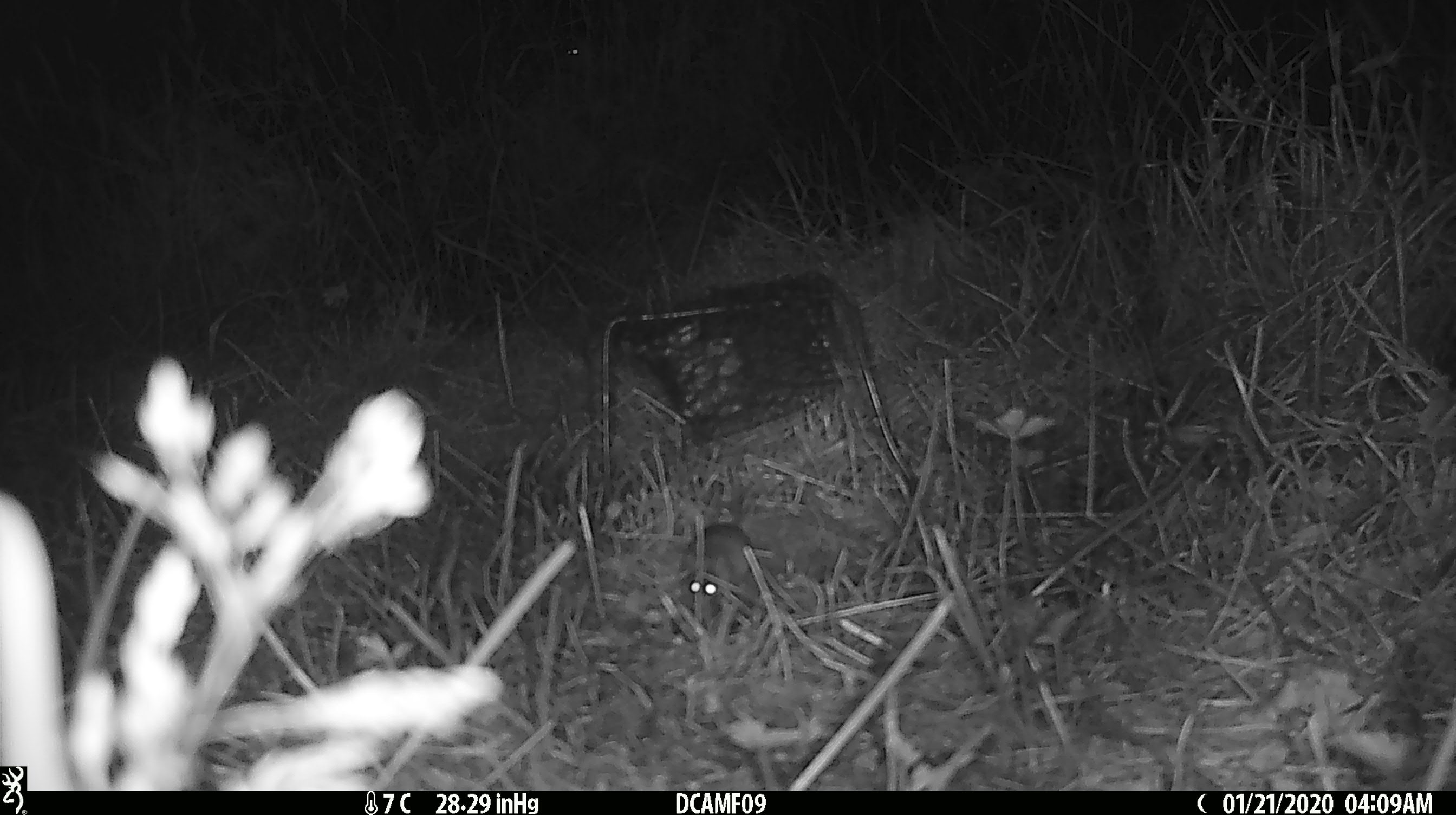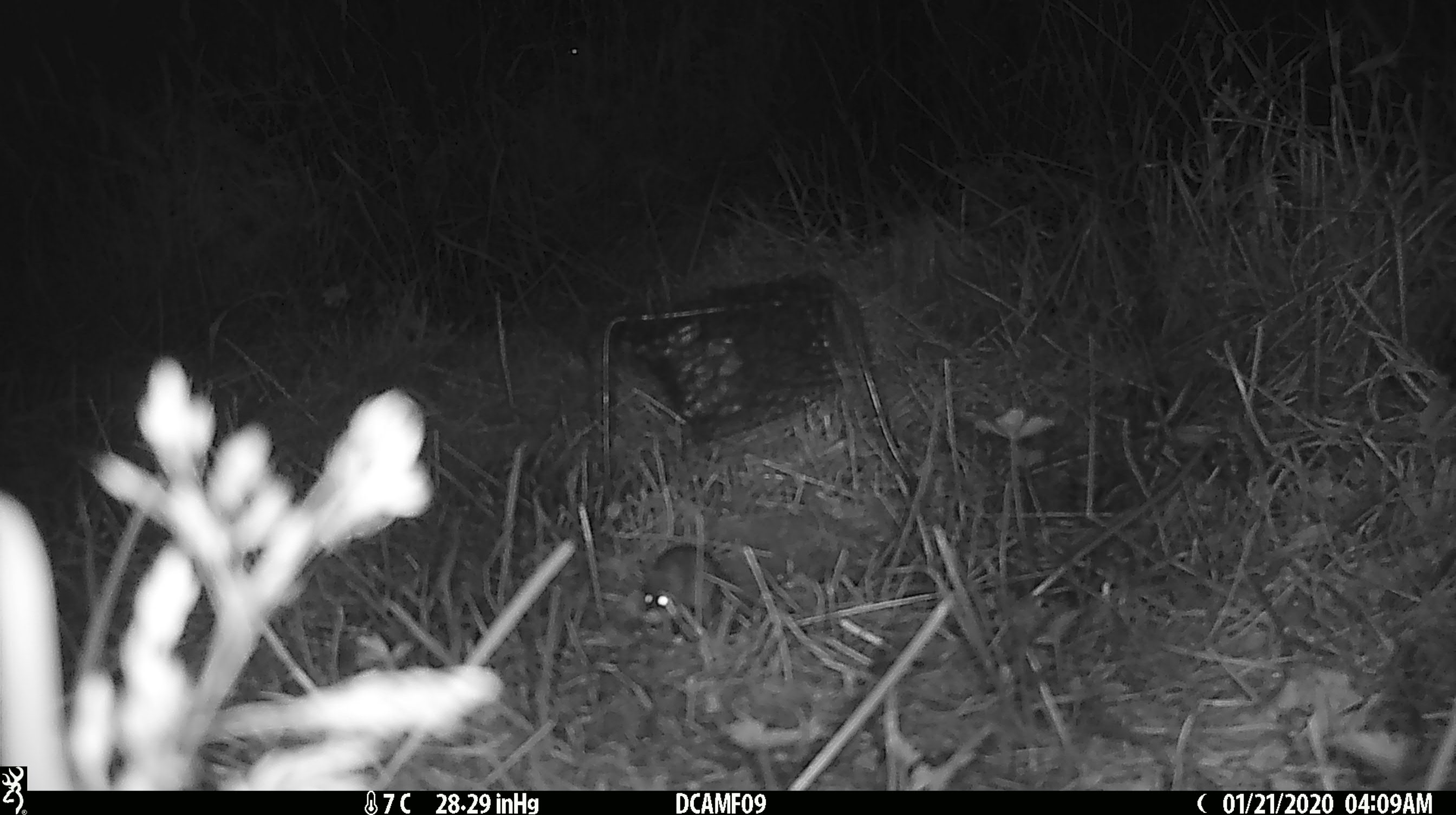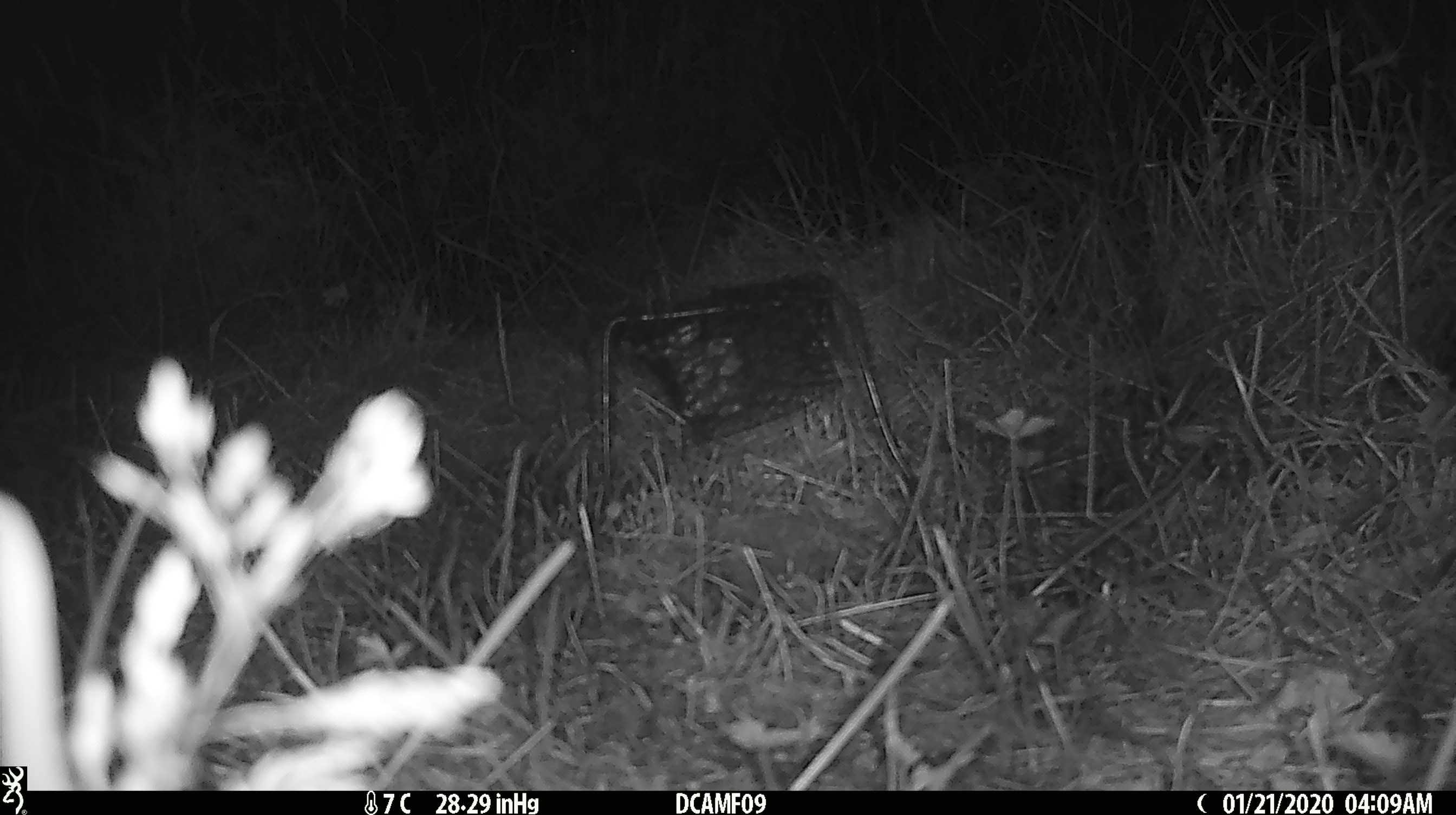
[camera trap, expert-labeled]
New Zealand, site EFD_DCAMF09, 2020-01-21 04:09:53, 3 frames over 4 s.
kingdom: Animalia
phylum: Chordata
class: Mammalia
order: Rodentia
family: Muridae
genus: Mus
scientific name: Mus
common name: mouse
Mouse (Mus).